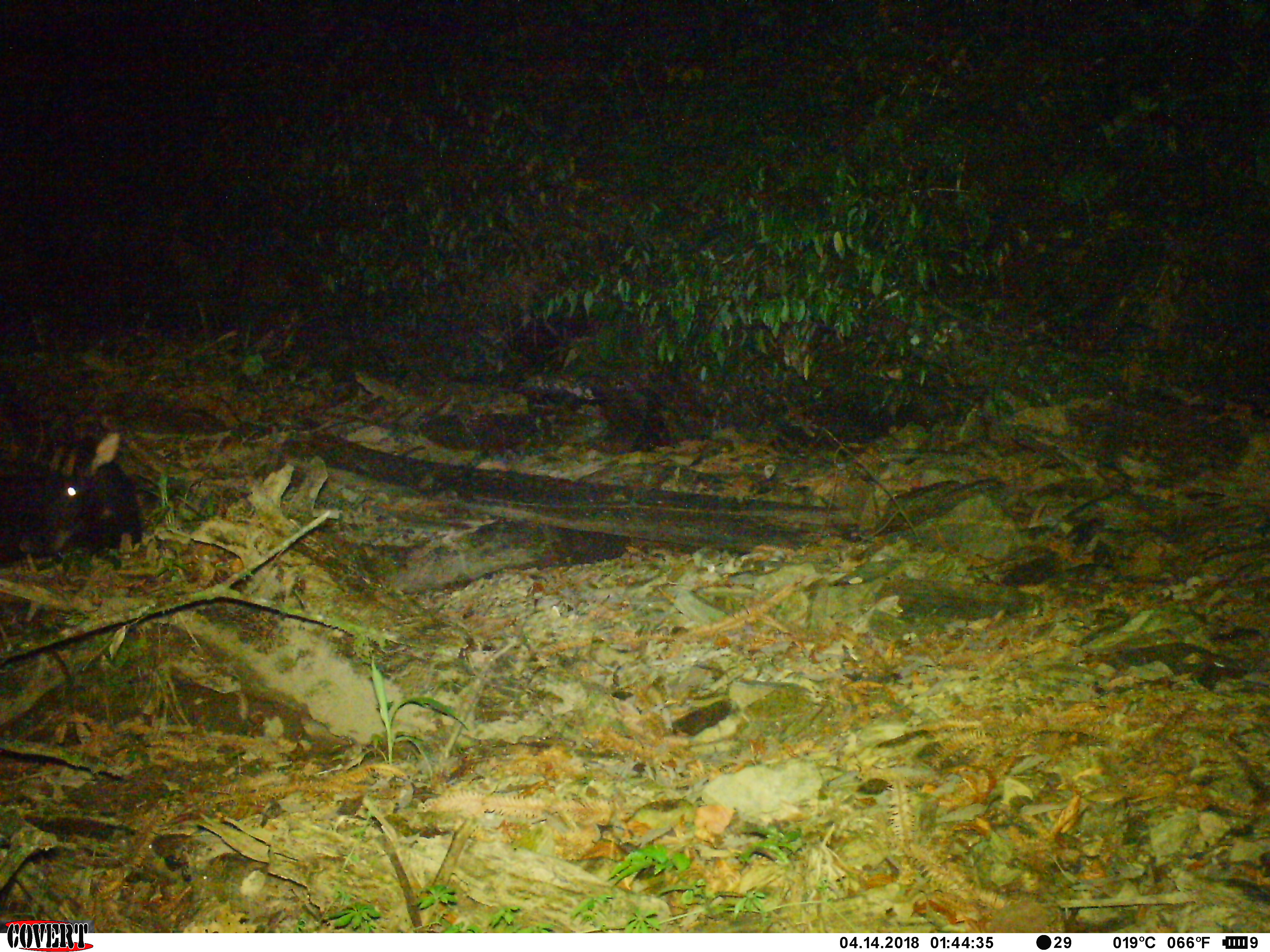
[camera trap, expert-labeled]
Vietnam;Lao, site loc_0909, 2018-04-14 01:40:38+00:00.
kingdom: Animalia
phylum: Chordata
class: Mammalia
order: Artiodactyla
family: Bovidae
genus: Capricornis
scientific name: Capricornis sumatraensis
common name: chinese serow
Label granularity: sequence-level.